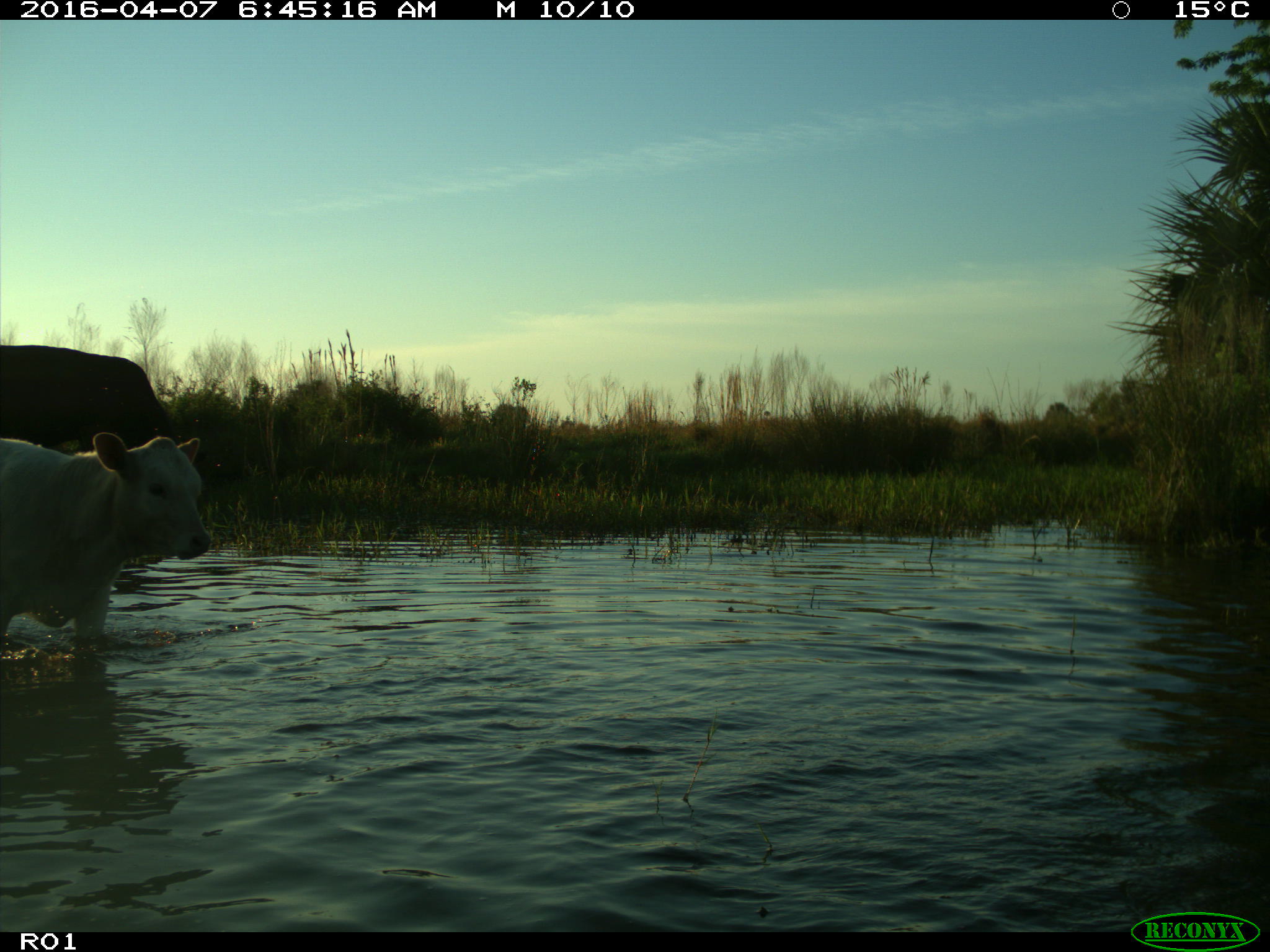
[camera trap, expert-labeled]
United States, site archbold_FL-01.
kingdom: Animalia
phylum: Chordata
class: Mammalia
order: Artiodactyla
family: Bovidae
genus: Bos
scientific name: Bos taurus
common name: domestic cow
Bos taurus (domestic cow).